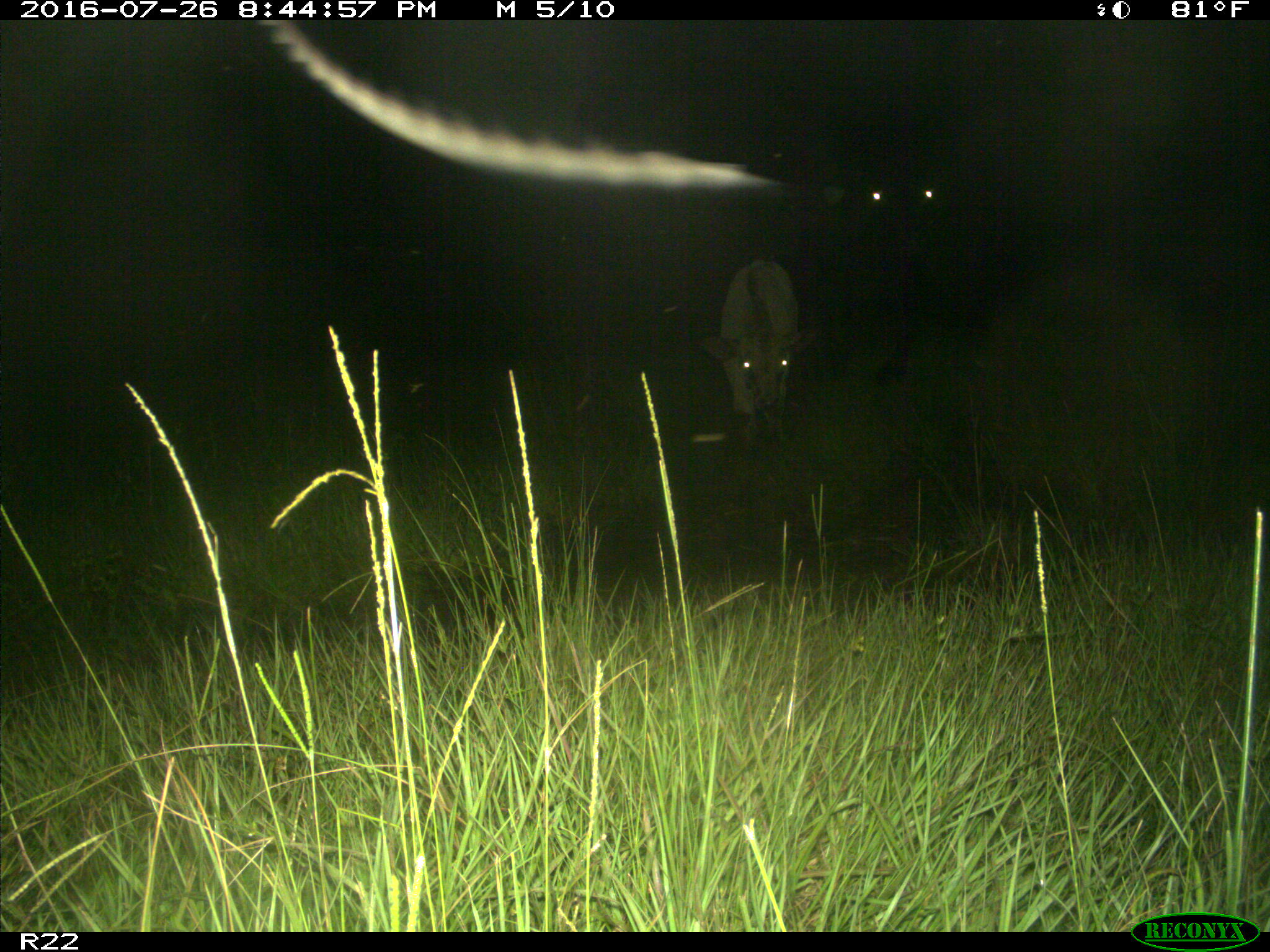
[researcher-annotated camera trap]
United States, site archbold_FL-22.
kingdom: Animalia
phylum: Chordata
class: Mammalia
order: Artiodactyla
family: Bovidae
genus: Bos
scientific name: Bos taurus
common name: domestic cow